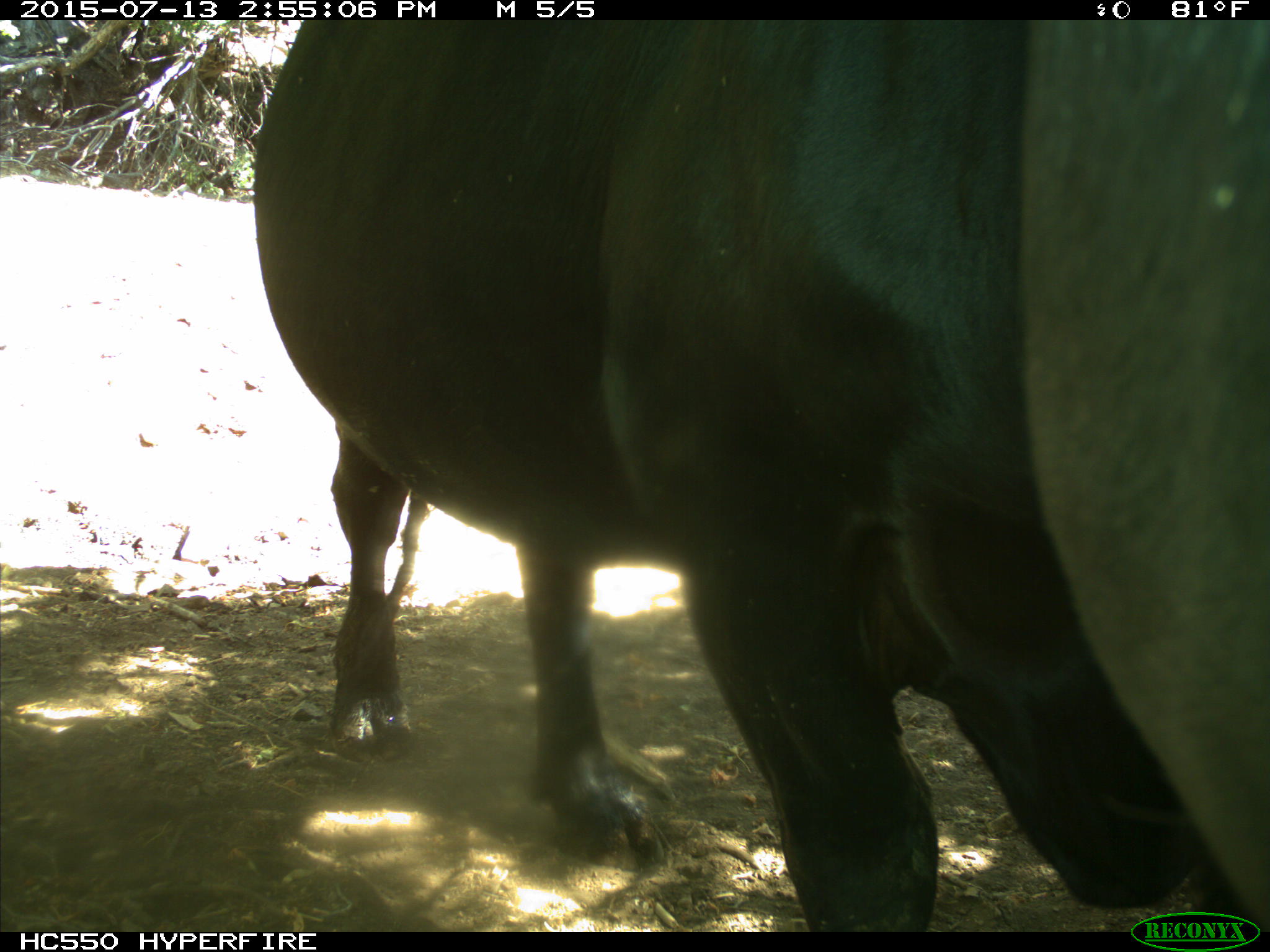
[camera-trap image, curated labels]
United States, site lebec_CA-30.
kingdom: Animalia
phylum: Chordata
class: Mammalia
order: Artiodactyla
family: Bovidae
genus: Bos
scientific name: Bos taurus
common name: domestic cow